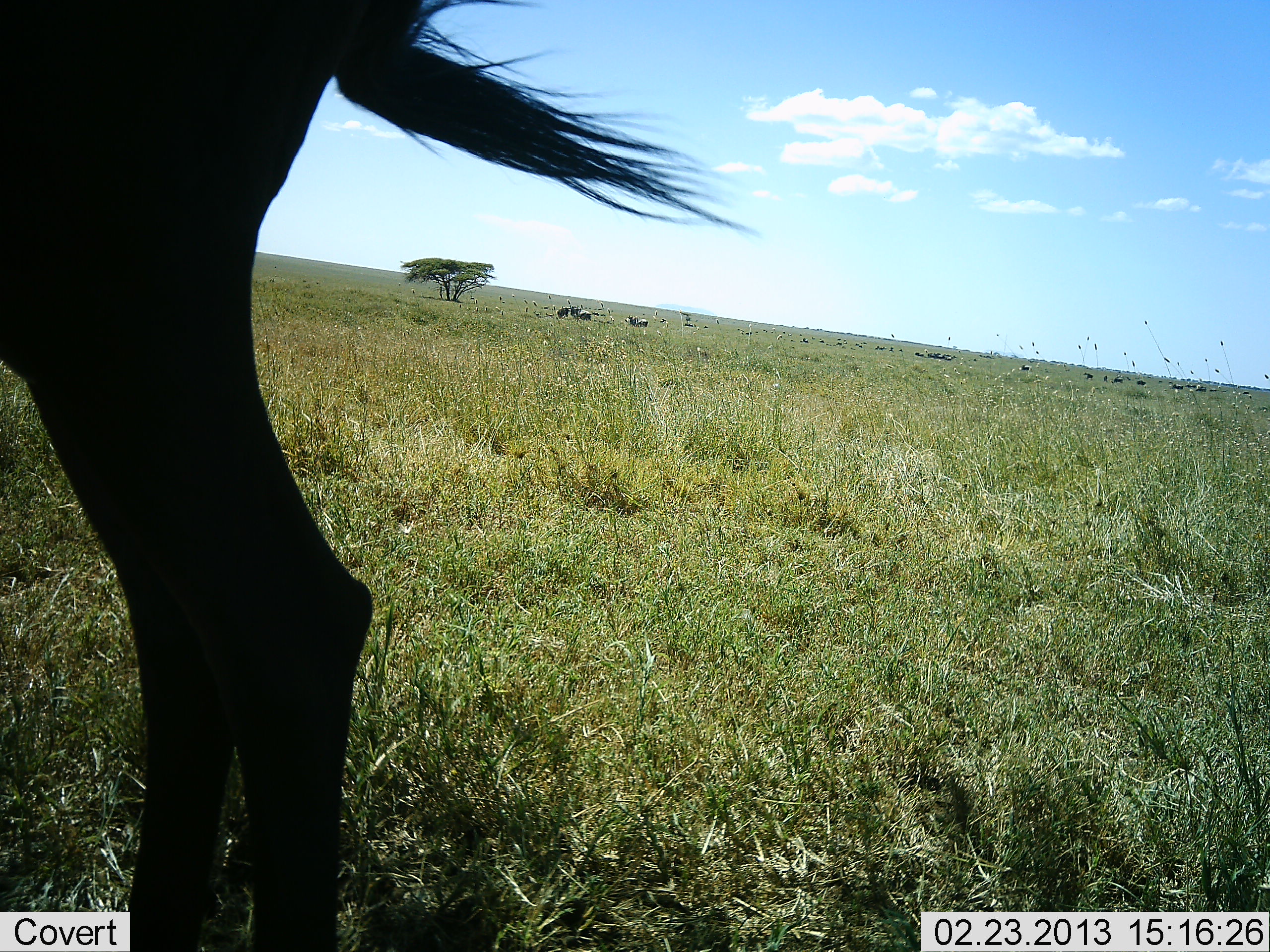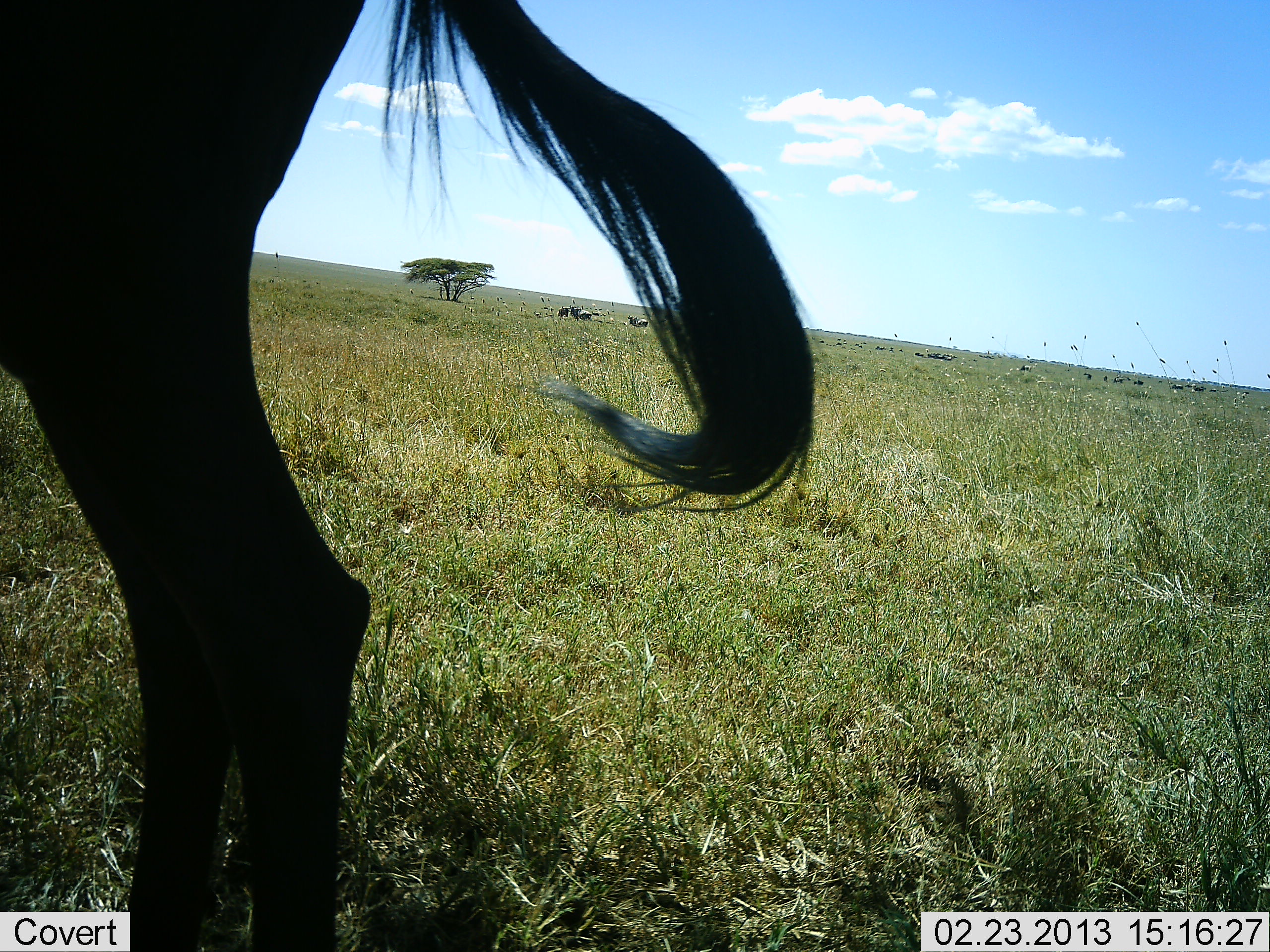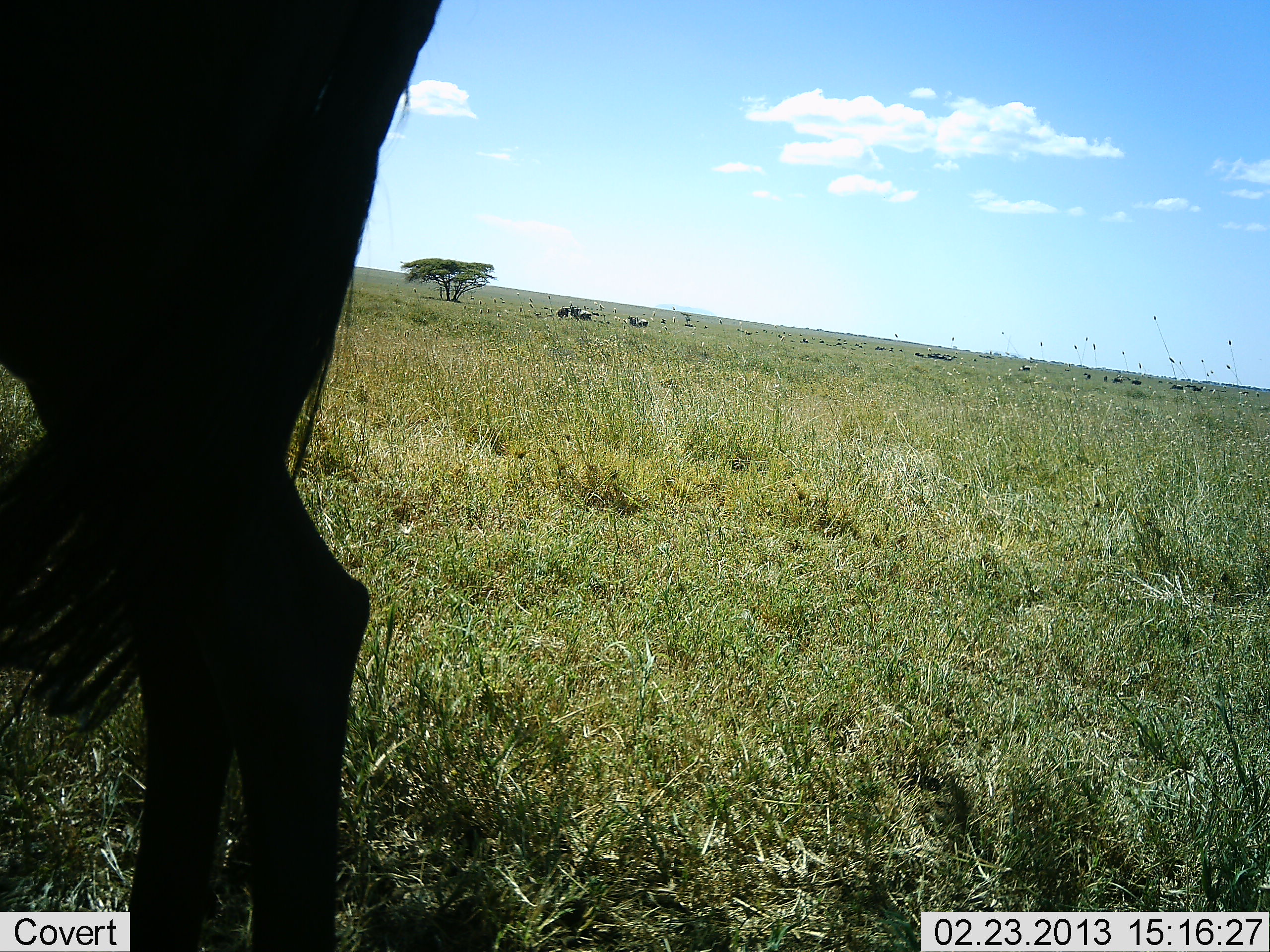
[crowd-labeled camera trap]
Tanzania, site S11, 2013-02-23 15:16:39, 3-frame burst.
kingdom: Animalia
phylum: Chordata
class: Mammalia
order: Artiodactyla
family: Bovidae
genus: Connochaetes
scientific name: Connochaetes taurinus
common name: blue wildebeest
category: wildebeest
Wildebeest (blue wildebeest) (Connochaetes taurinus), count 11-50. Behavior (volunteer vote fractions): standing 100%, resting 0%, moving 21%, interacting 0%. Young present (vote fraction): 0%. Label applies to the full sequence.